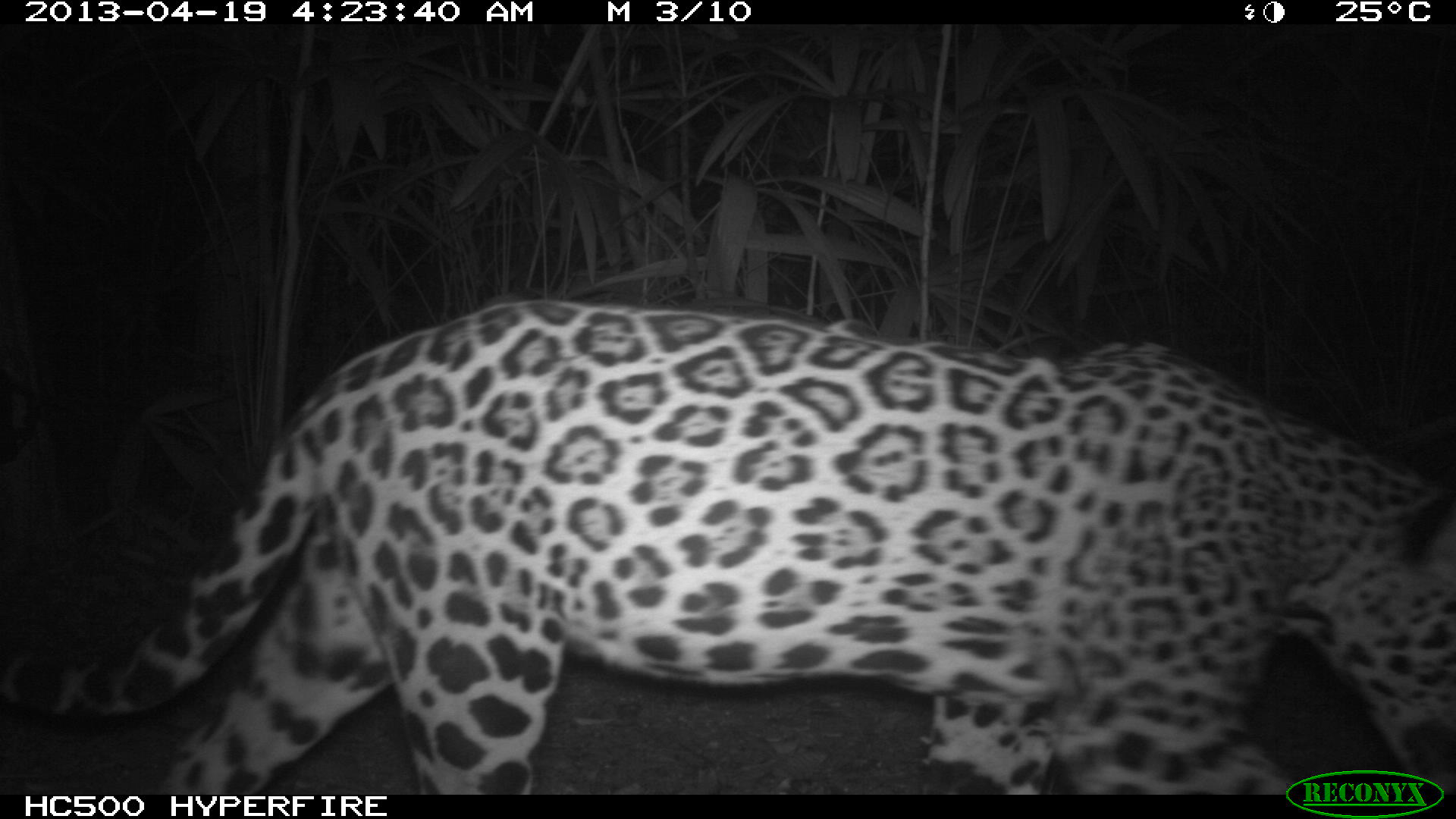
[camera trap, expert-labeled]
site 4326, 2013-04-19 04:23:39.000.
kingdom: Animalia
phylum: Chordata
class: Mammalia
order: Carnivora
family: Felidae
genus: Panthera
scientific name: Panthera onca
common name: jaguar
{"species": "Panthera onca (jaguar)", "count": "1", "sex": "female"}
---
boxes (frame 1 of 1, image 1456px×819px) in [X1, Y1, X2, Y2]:
panthera onca: [0, 296, 1453, 788]